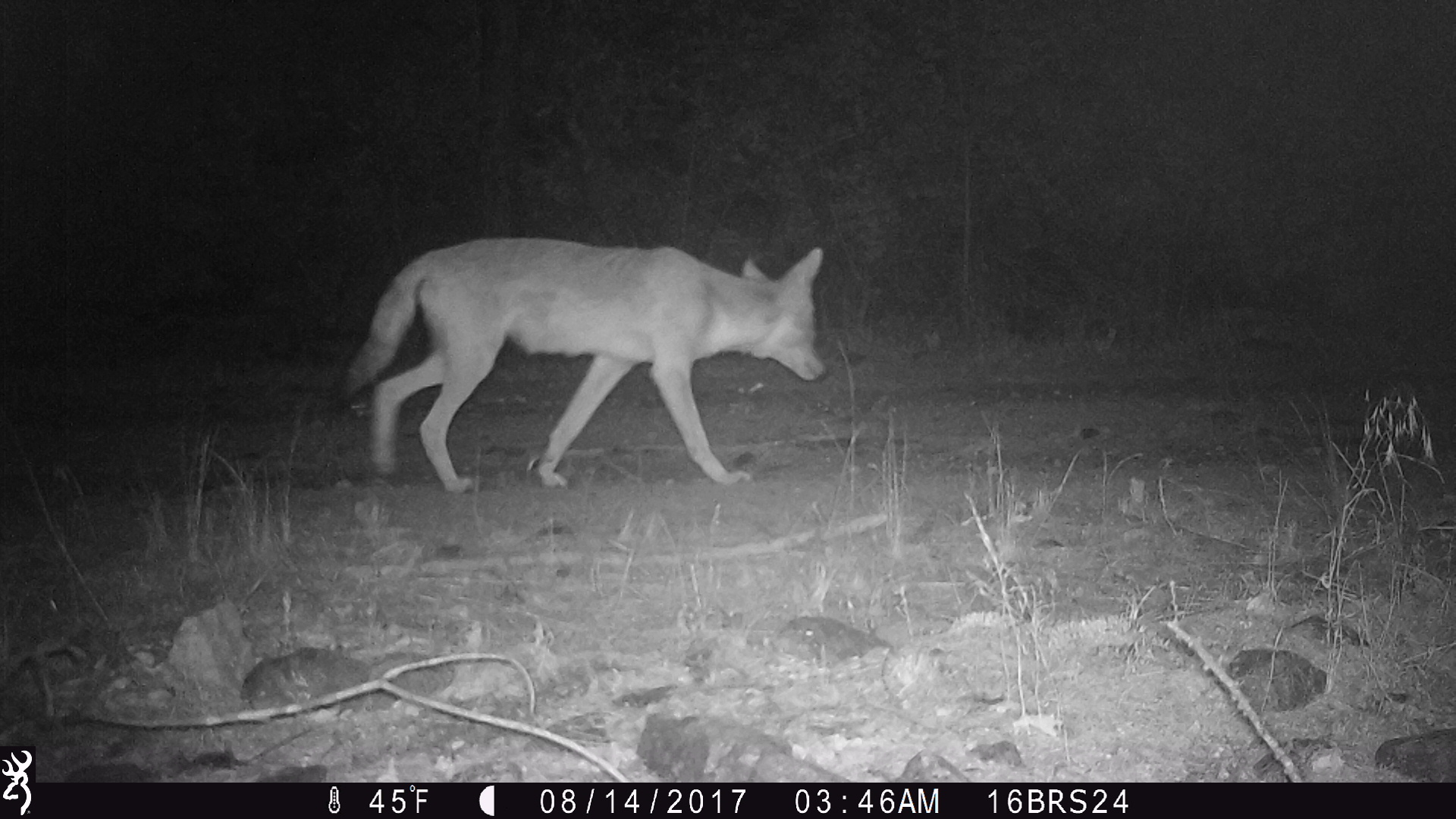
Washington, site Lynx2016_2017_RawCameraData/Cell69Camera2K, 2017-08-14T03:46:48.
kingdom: Animalia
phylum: Chordata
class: Mammalia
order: Carnivora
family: Canidae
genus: Canis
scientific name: Canis latrans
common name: coyote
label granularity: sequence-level